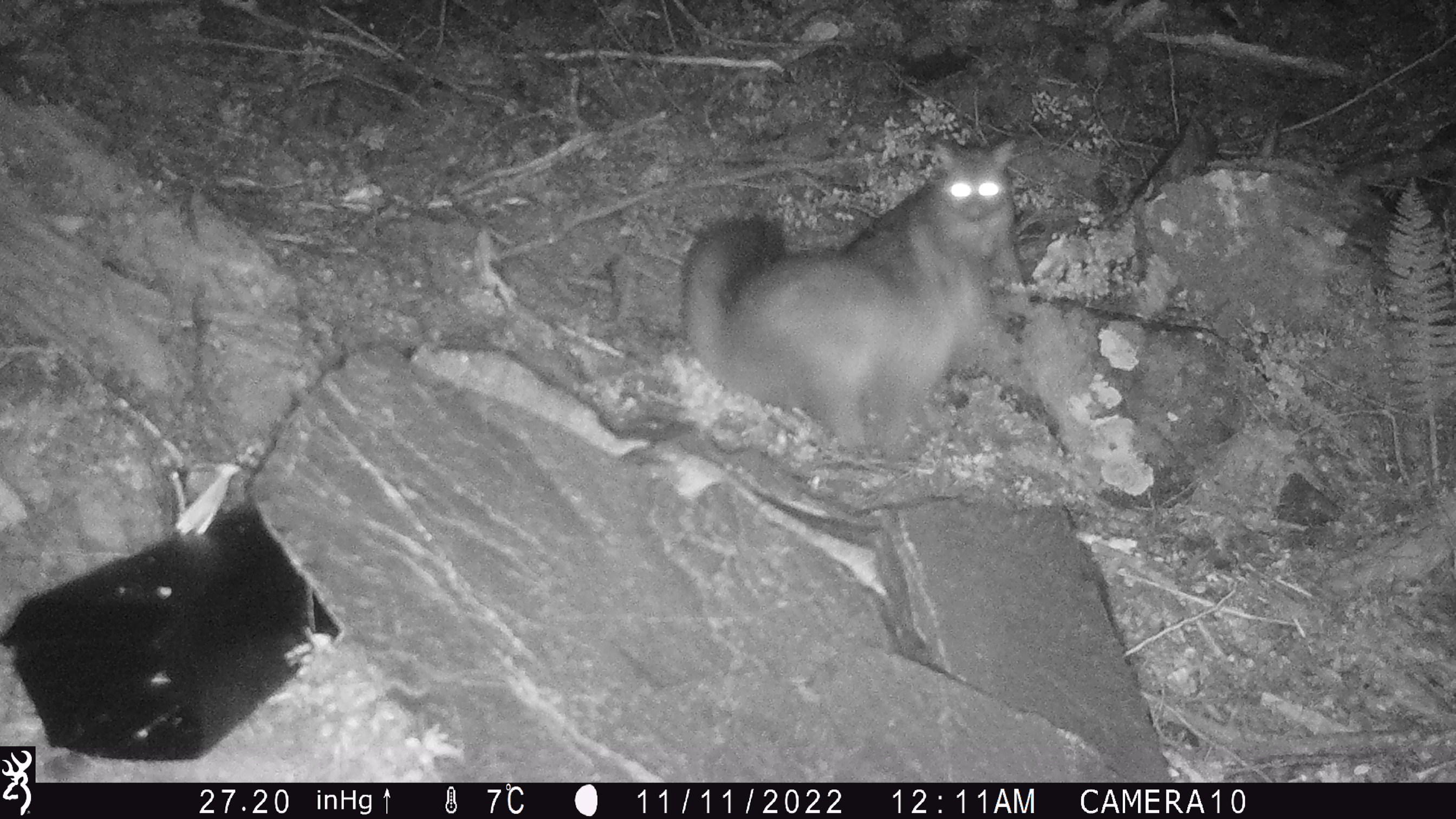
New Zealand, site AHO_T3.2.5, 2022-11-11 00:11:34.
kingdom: Animalia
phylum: Chordata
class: Mammalia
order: Diprotodontia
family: Phalangeridae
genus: Trichosurus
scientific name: Trichosurus vulpecula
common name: common brushtail possum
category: possum